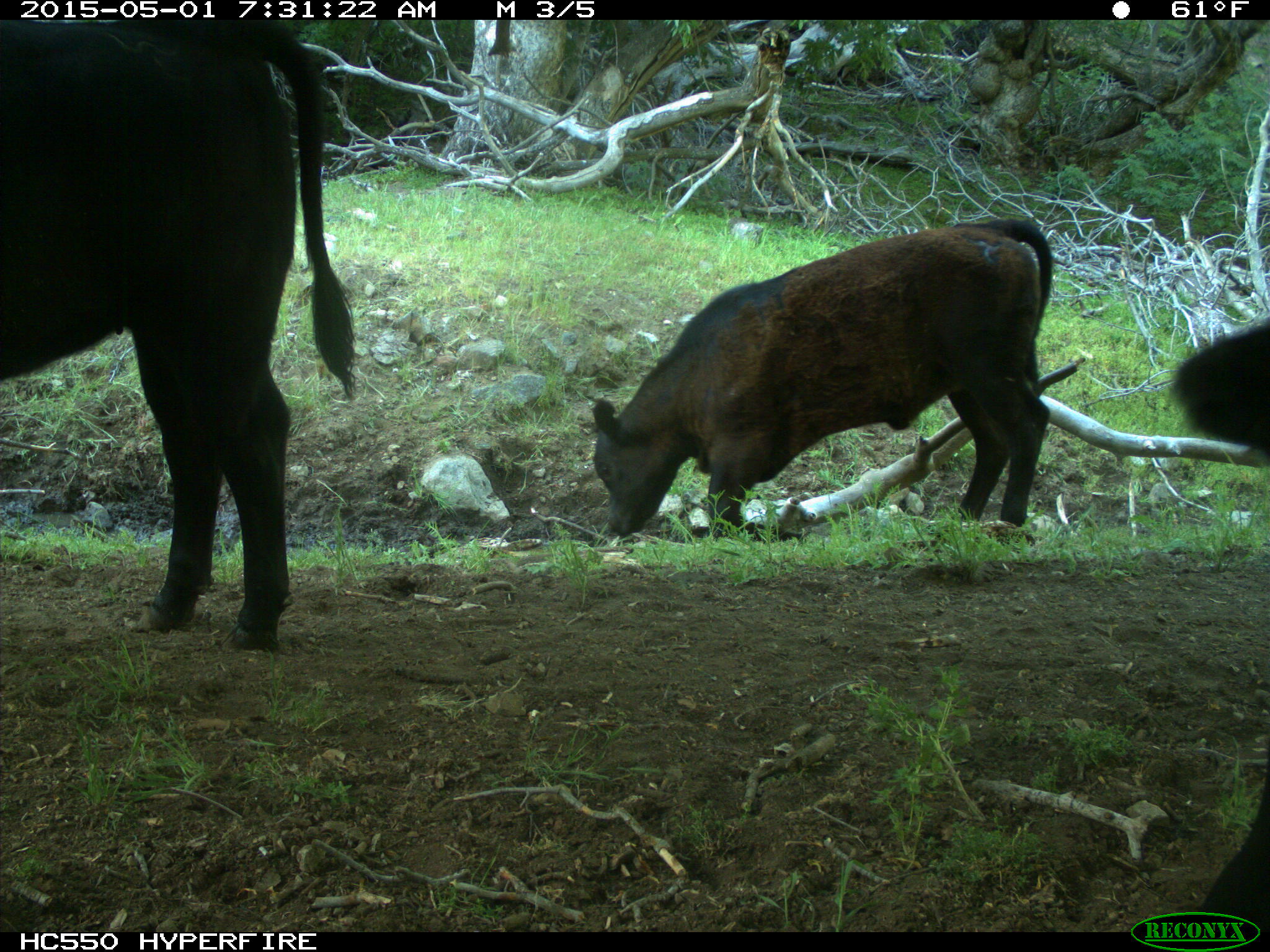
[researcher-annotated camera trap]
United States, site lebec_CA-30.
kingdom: Animalia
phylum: Chordata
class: Mammalia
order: Artiodactyla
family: Bovidae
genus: Bos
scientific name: Bos taurus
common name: domestic cow